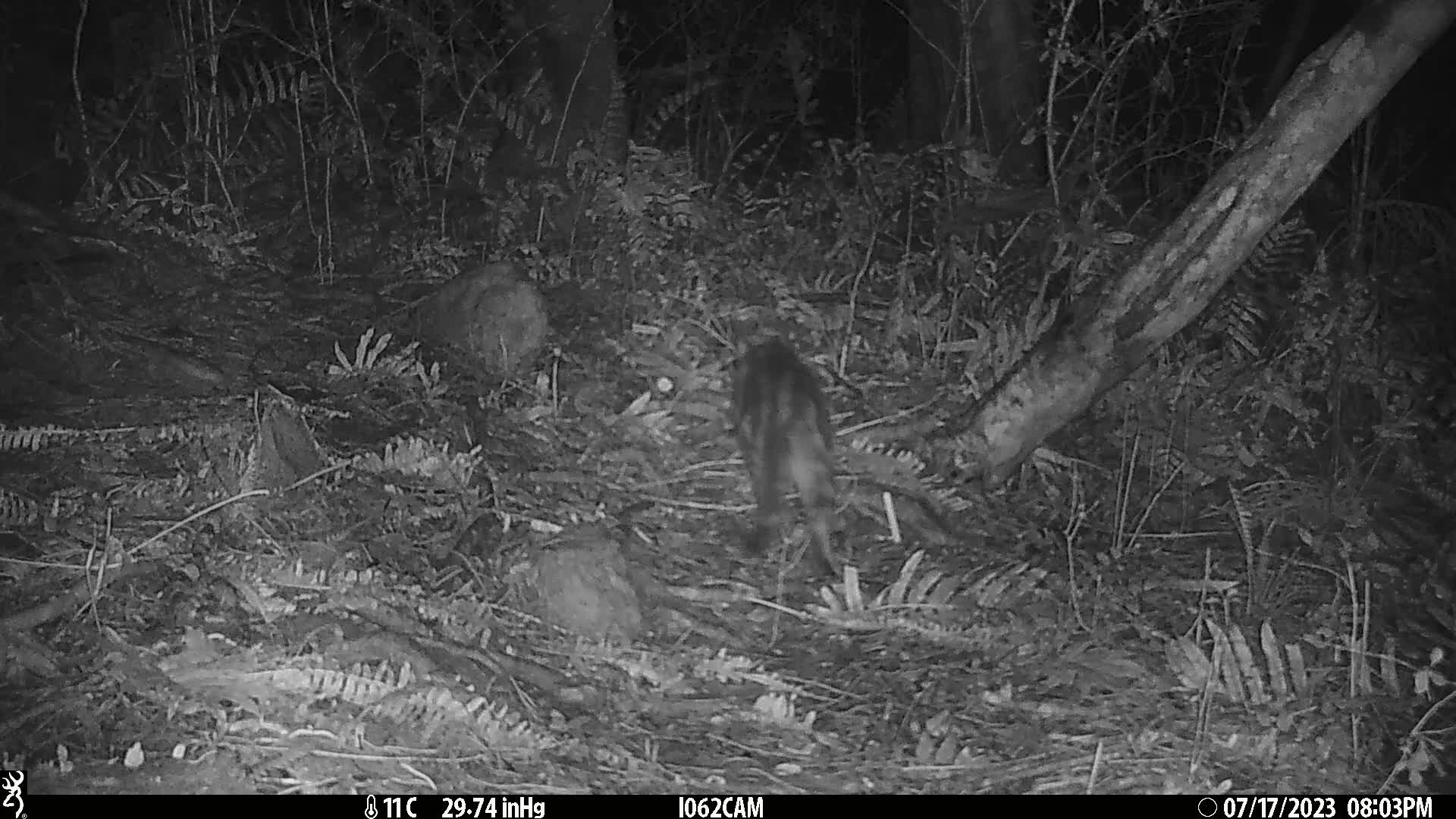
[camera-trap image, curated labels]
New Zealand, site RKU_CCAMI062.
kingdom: Animalia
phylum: Chordata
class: Mammalia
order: Carnivora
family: Felidae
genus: Felis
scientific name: Felis catus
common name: domestic cat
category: cat